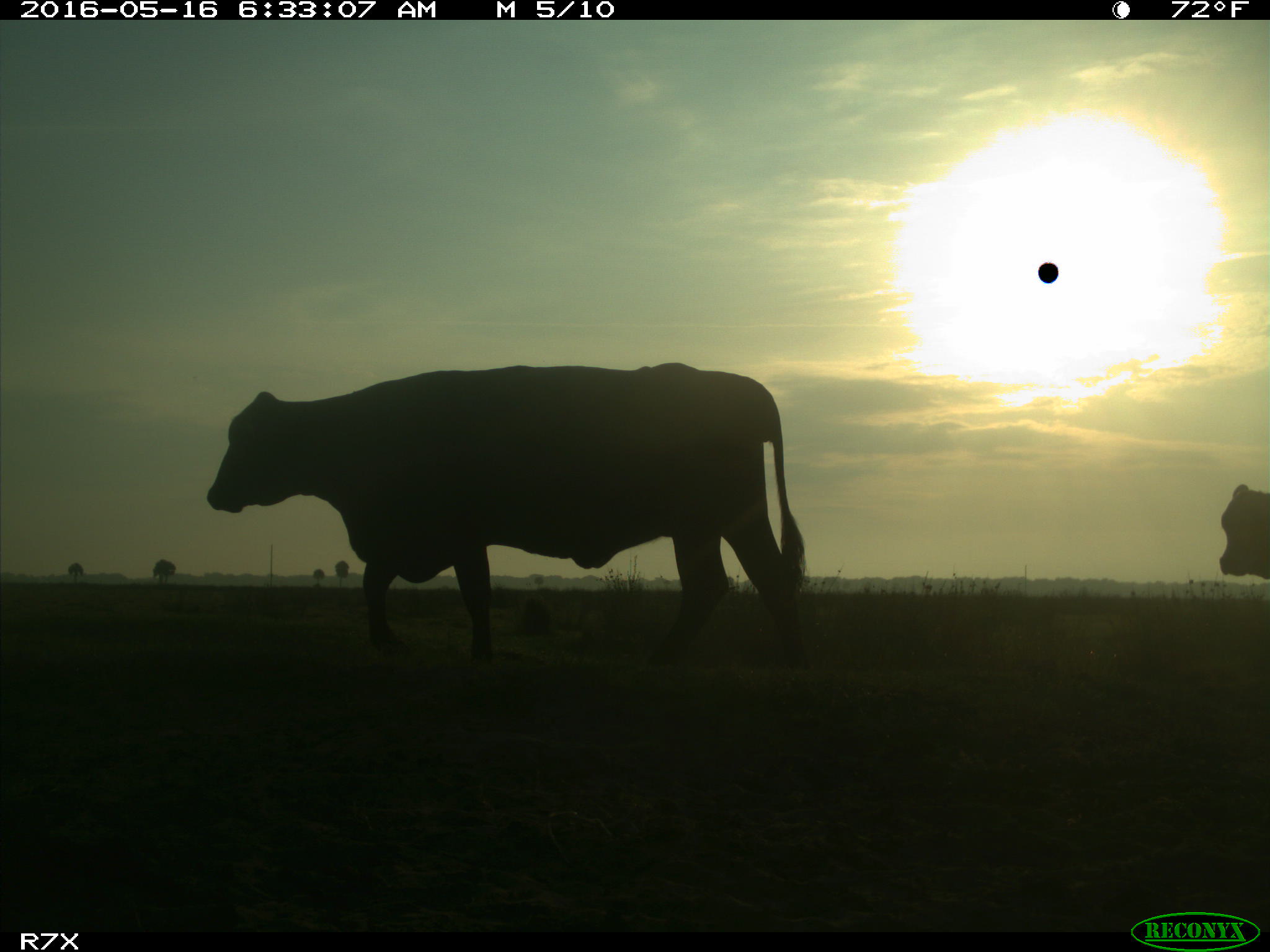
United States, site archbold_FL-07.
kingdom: Animalia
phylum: Chordata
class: Mammalia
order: Artiodactyla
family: Bovidae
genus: Bos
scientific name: Bos taurus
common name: domestic cow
Bos taurus (domestic cow).